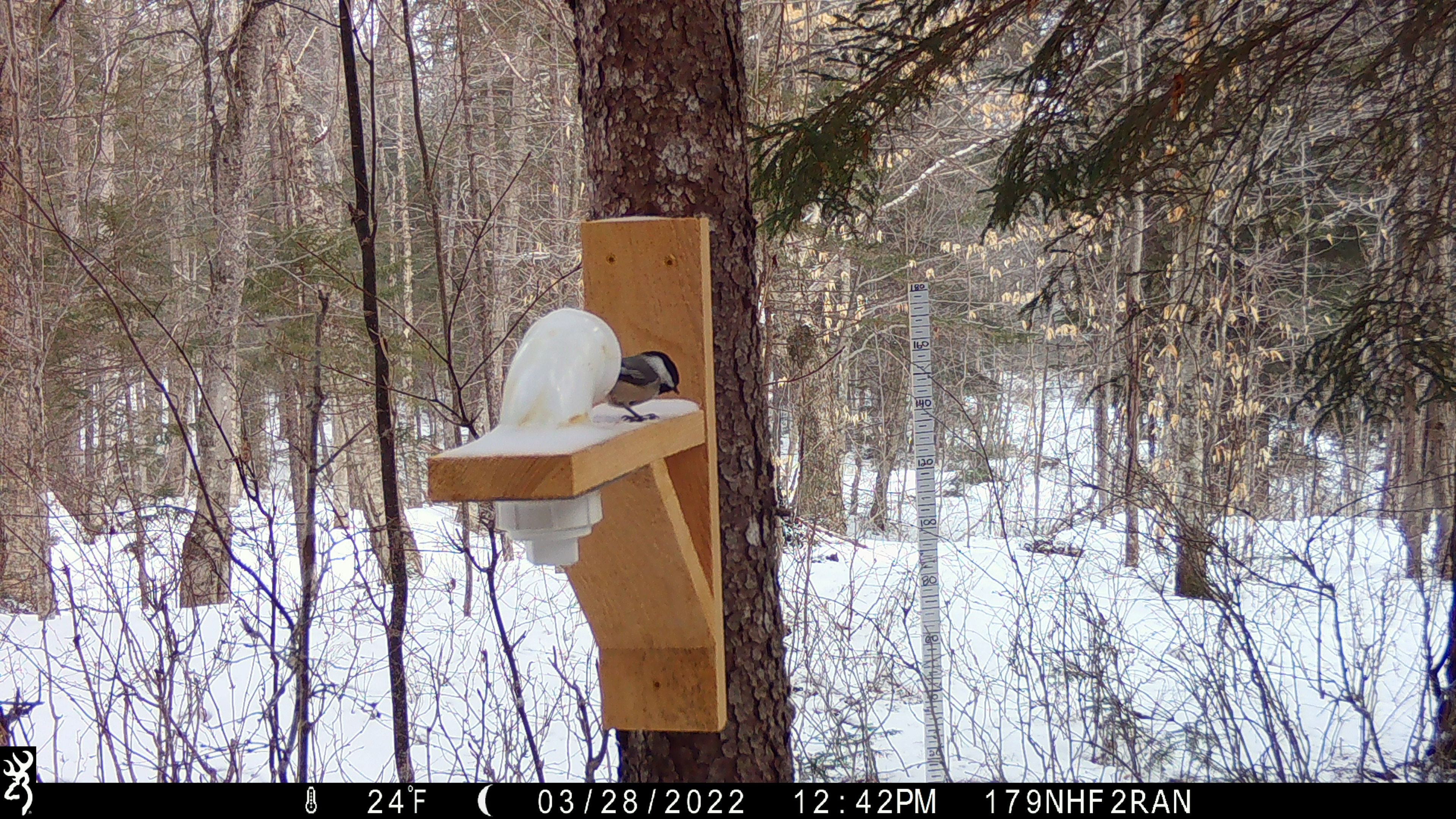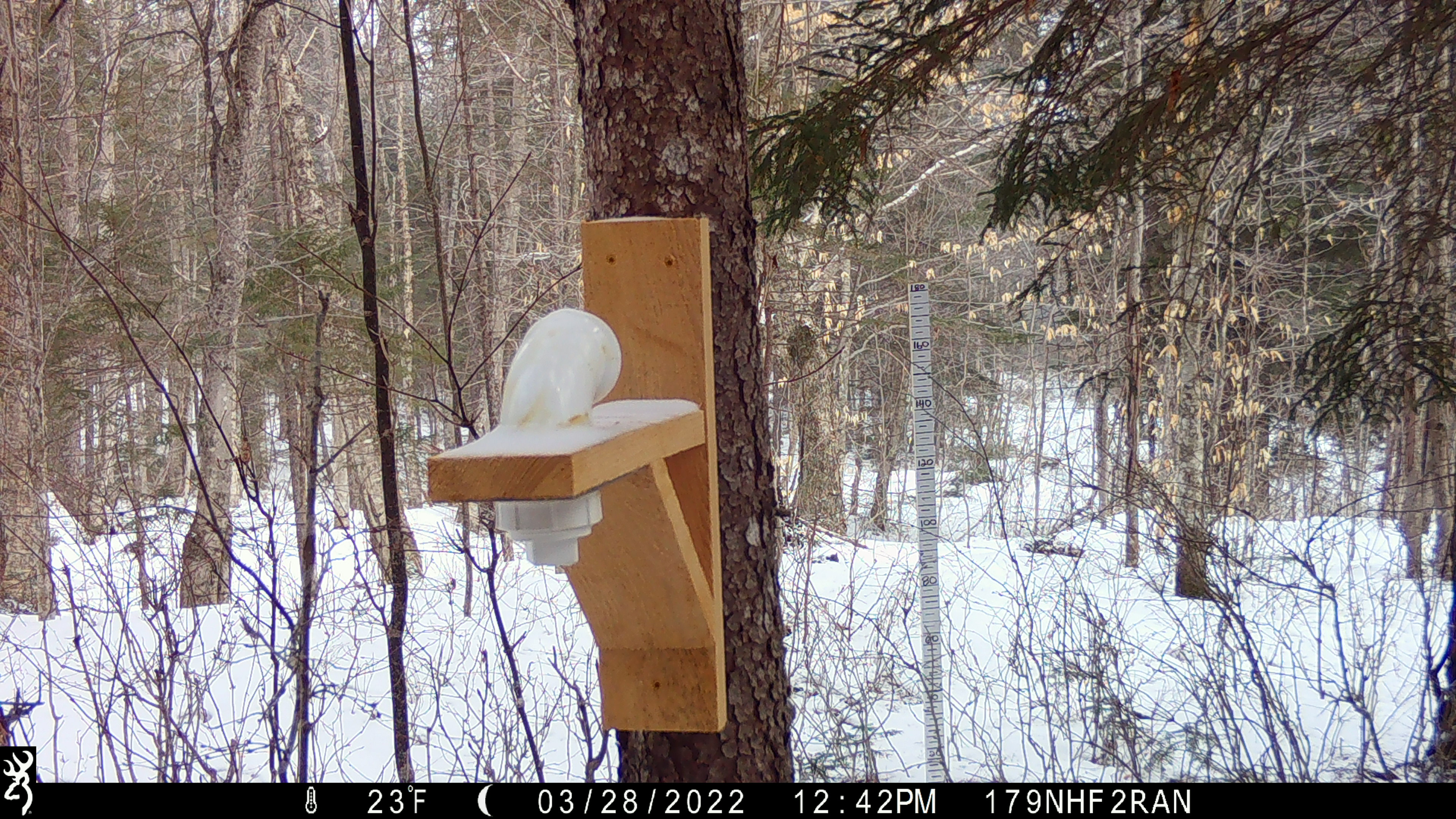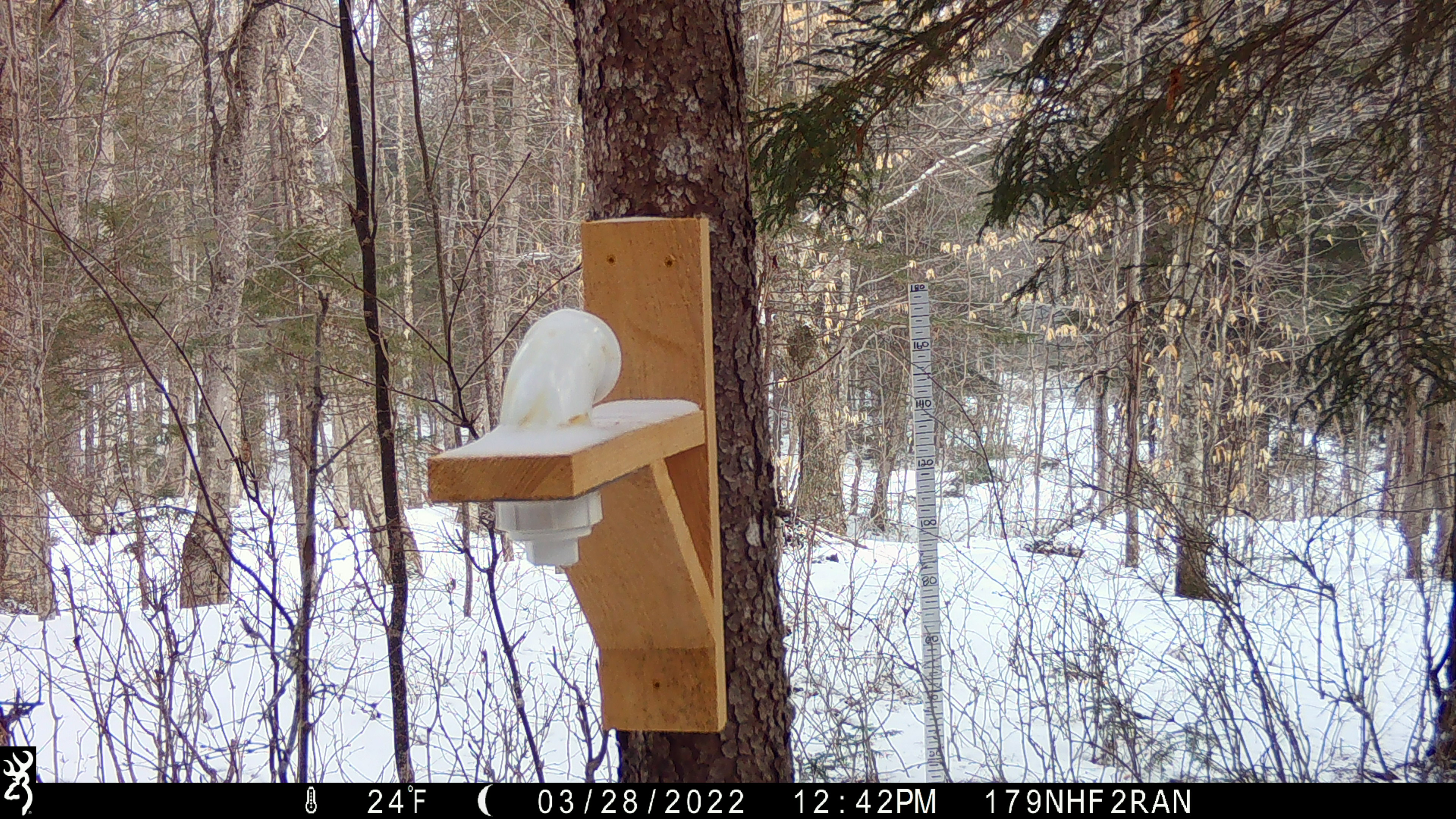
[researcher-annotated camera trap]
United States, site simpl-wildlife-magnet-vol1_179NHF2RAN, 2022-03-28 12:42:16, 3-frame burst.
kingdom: Animalia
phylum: Chordata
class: Aves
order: Passeriformes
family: Sittidae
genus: Sitta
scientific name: Sitta canadensis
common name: red-breasted nuthatch